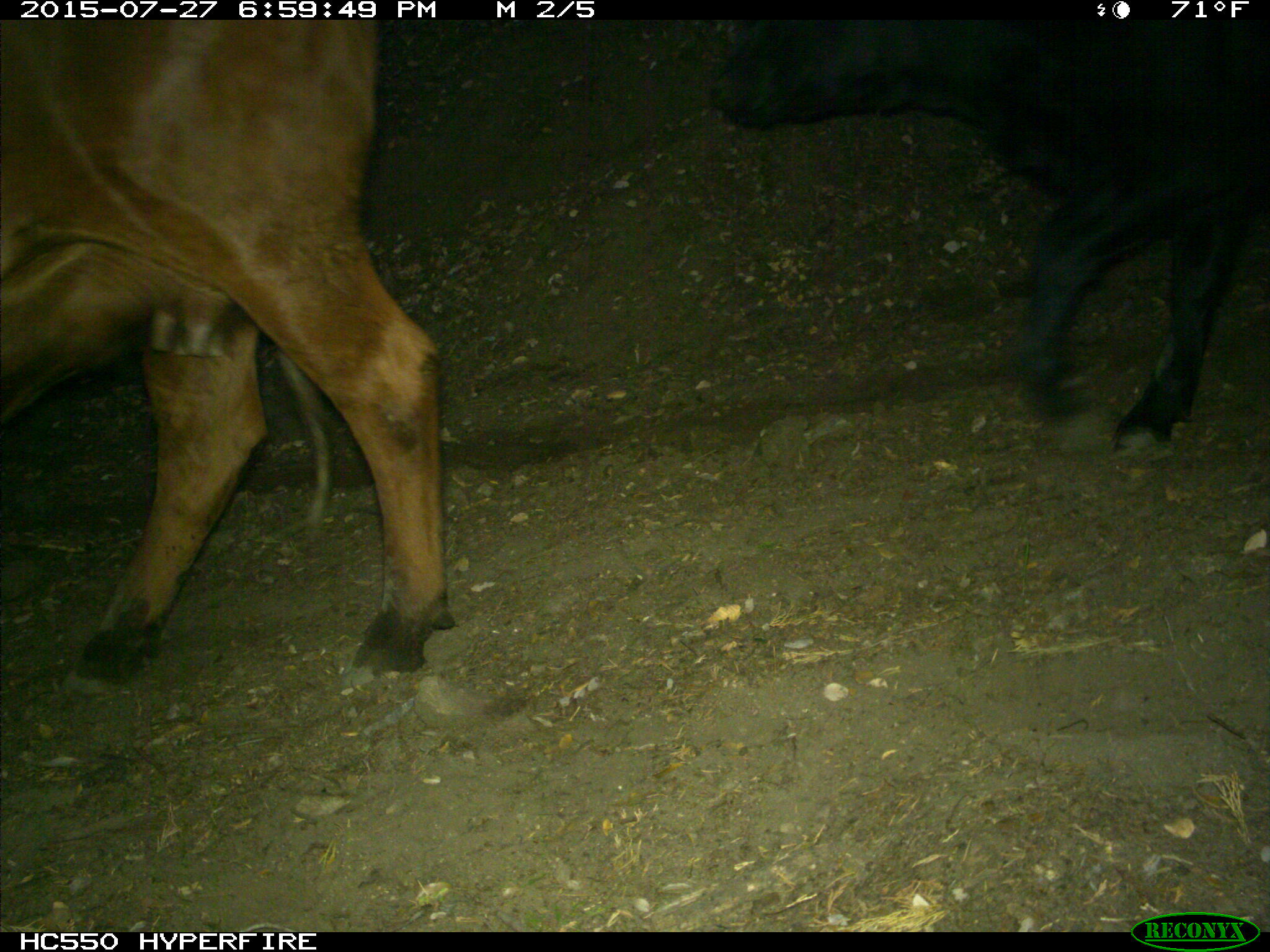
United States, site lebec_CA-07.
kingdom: Animalia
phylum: Chordata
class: Mammalia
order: Artiodactyla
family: Bovidae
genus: Bos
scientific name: Bos taurus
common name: domestic cow